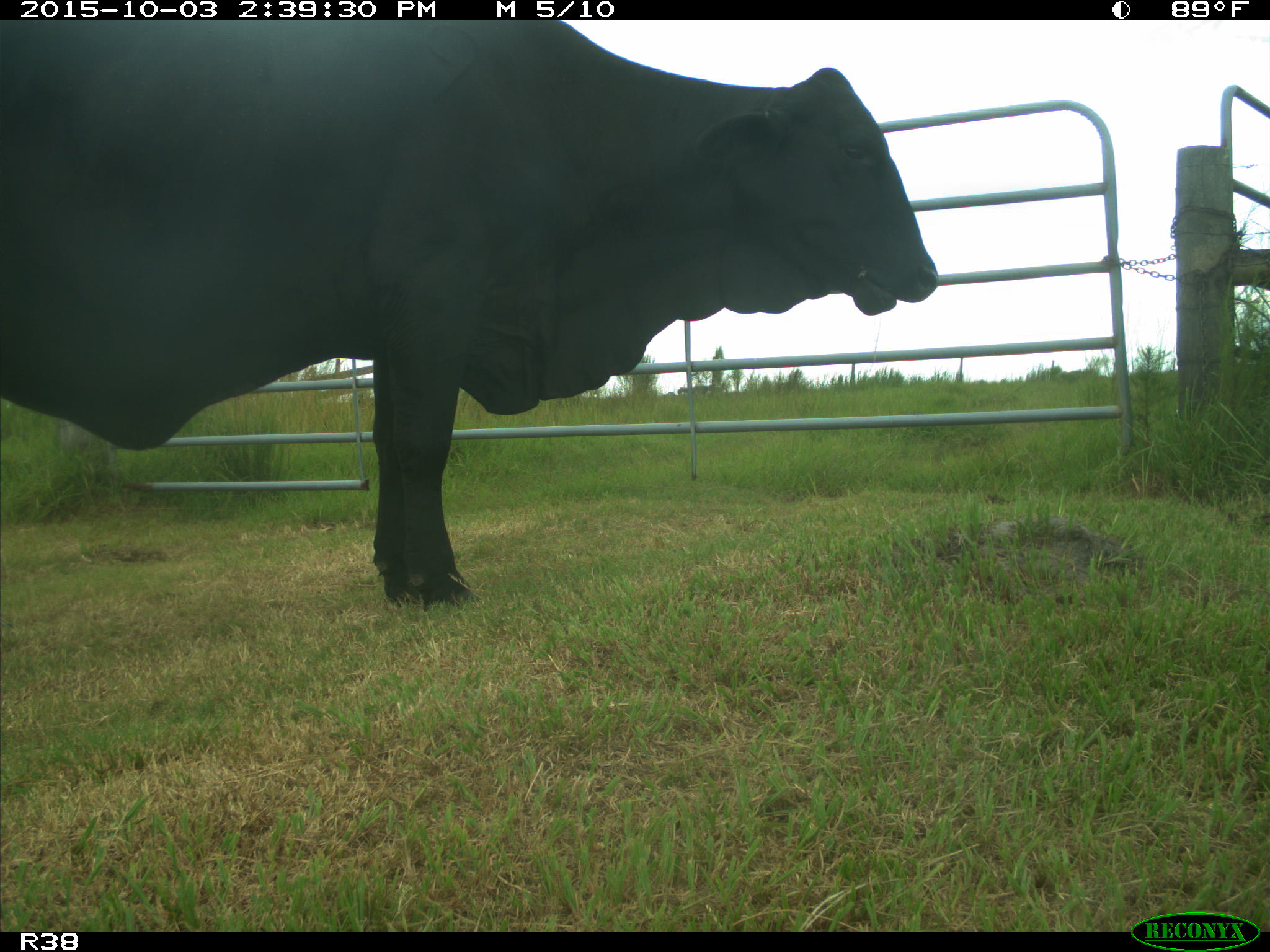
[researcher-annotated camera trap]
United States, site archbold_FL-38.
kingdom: Animalia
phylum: Chordata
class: Mammalia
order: Artiodactyla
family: Bovidae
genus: Bos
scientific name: Bos taurus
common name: domestic cow